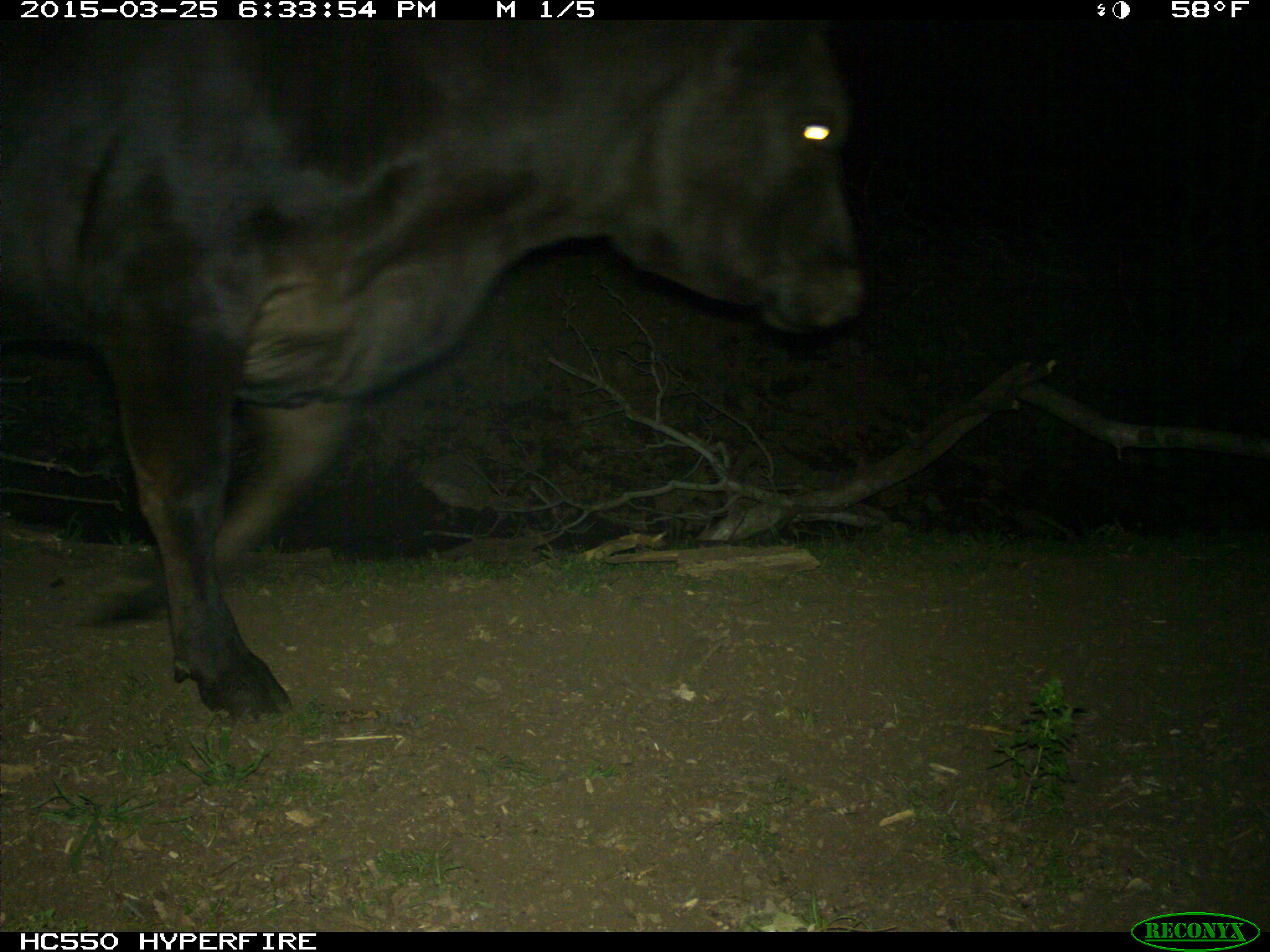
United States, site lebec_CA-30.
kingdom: Animalia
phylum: Chordata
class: Mammalia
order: Artiodactyla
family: Bovidae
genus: Bos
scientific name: Bos taurus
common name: domestic cow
Bos taurus (domestic cow).